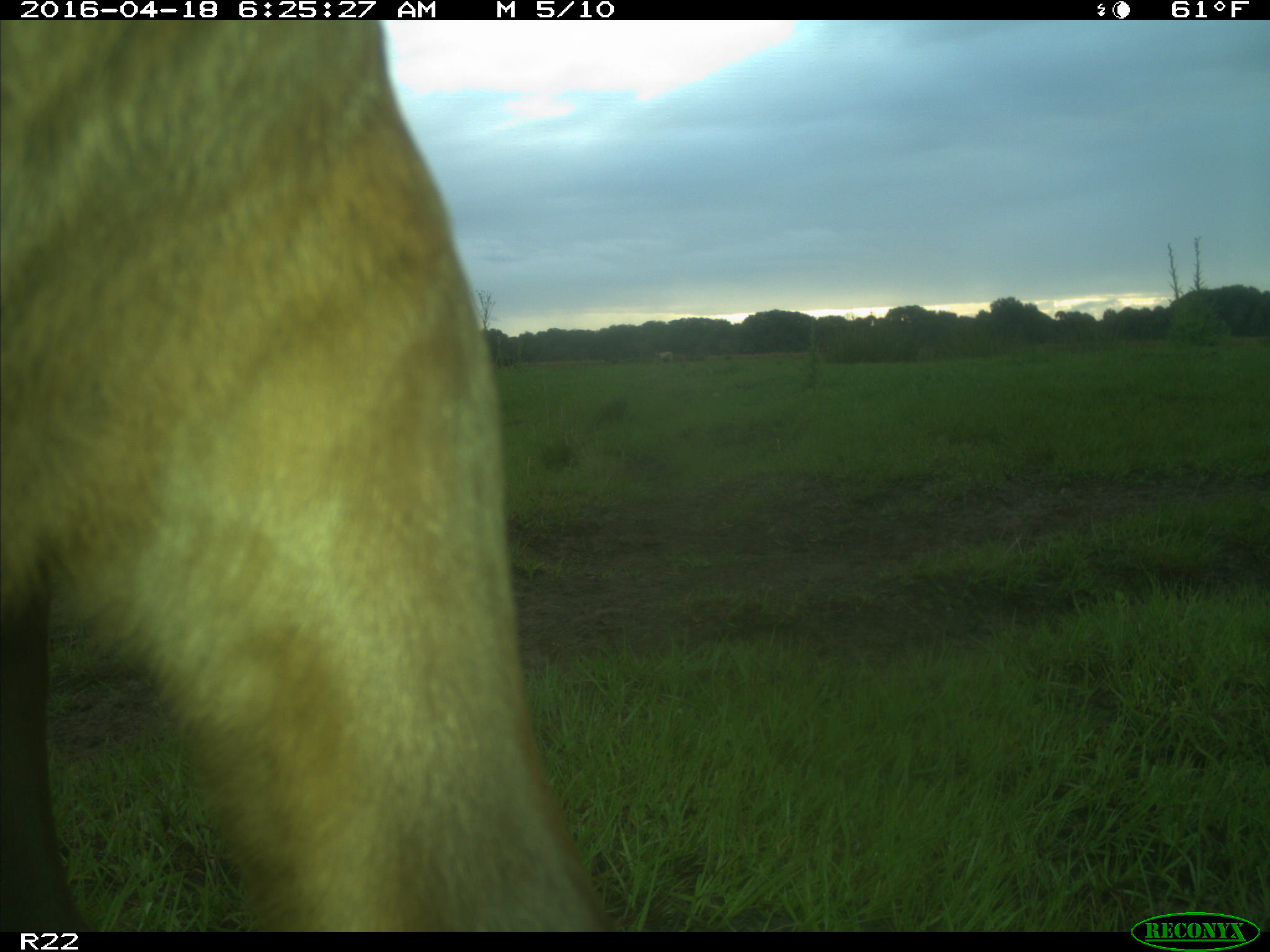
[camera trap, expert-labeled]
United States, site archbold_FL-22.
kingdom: Animalia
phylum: Chordata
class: Mammalia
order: Artiodactyla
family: Bovidae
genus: Bos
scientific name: Bos taurus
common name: domestic cow